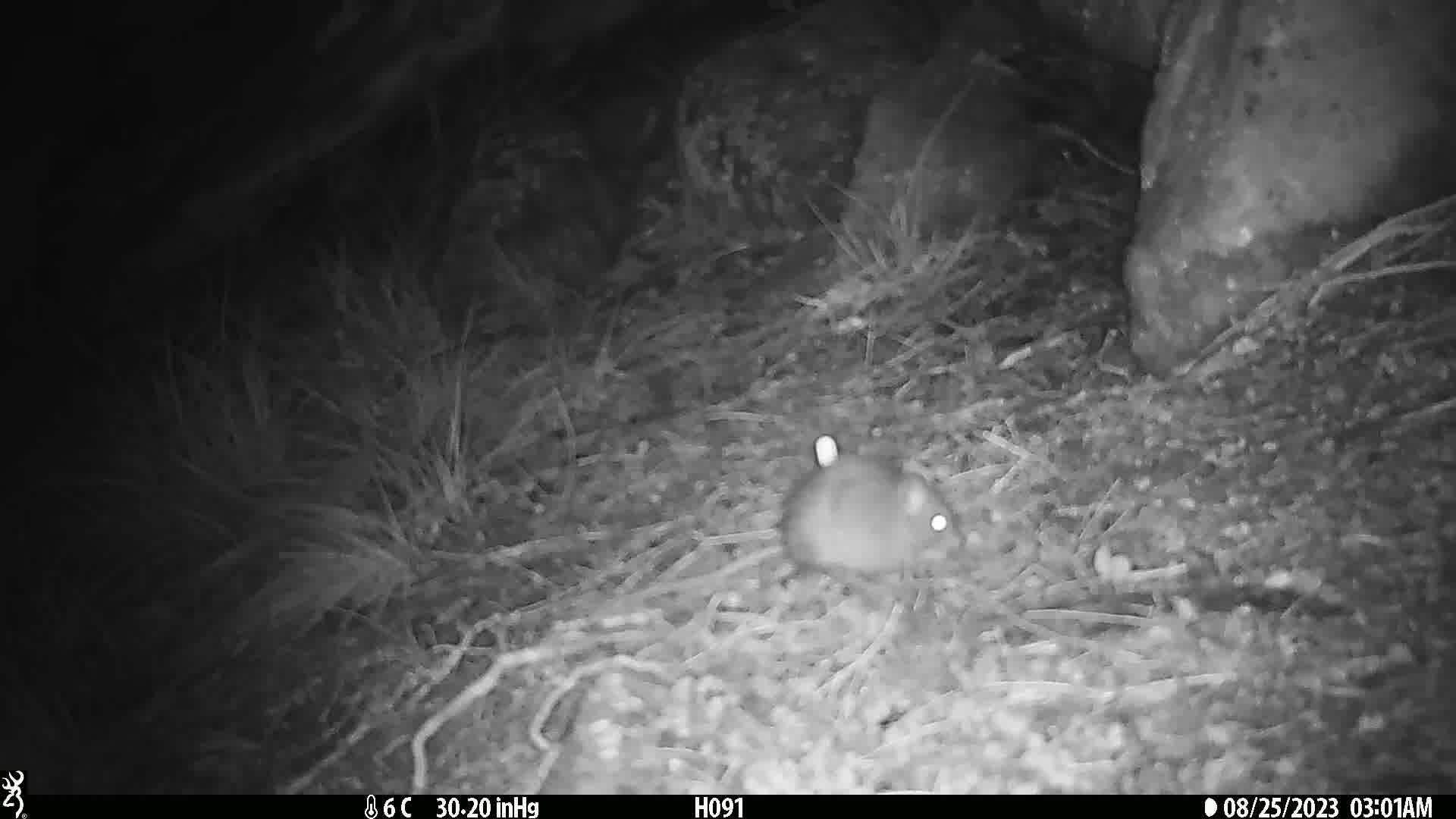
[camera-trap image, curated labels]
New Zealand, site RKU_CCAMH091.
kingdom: Animalia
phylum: Chordata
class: Mammalia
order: Rodentia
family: Muridae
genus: Rattus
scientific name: Rattus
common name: rat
Rat (Rattus).